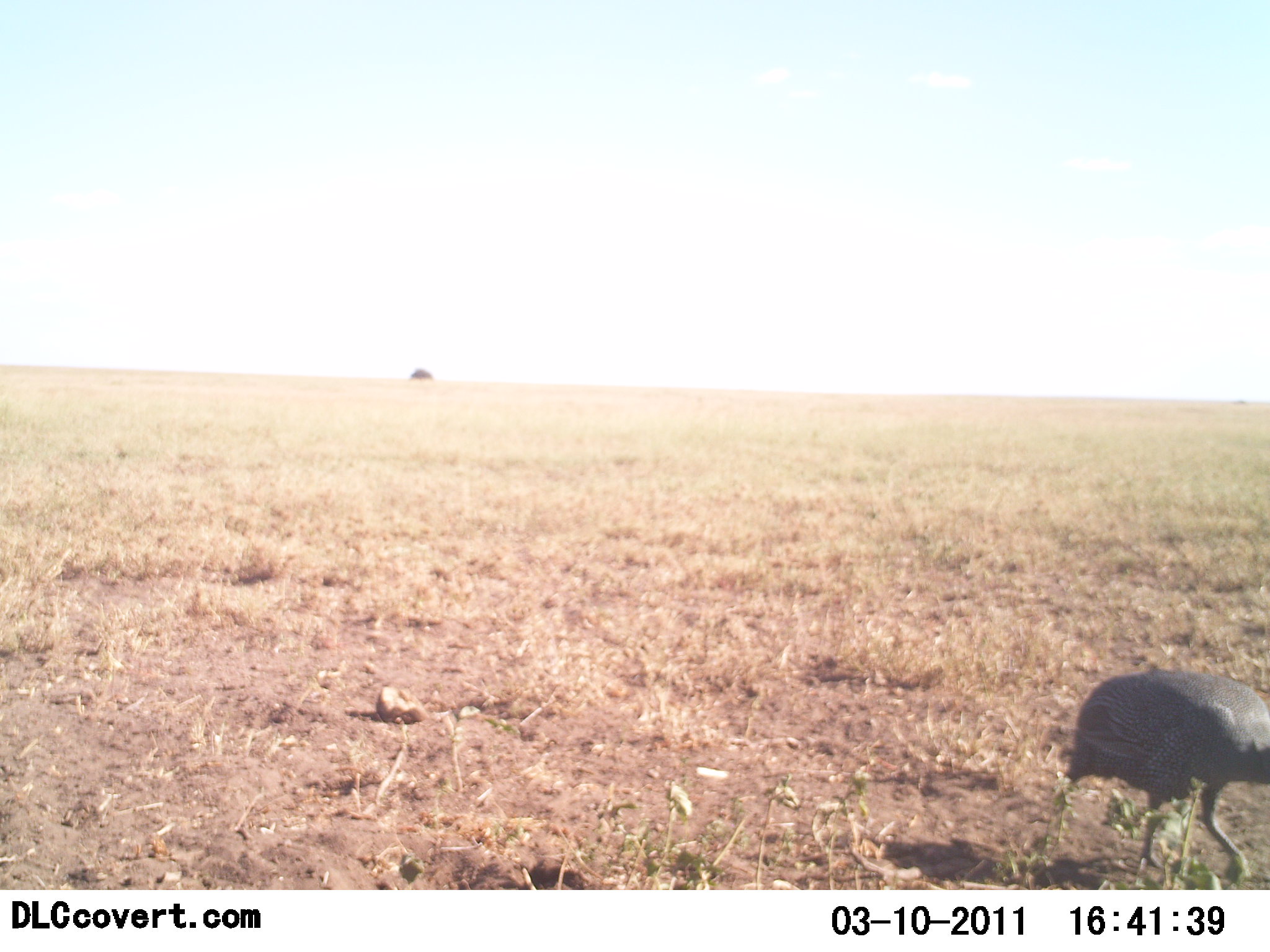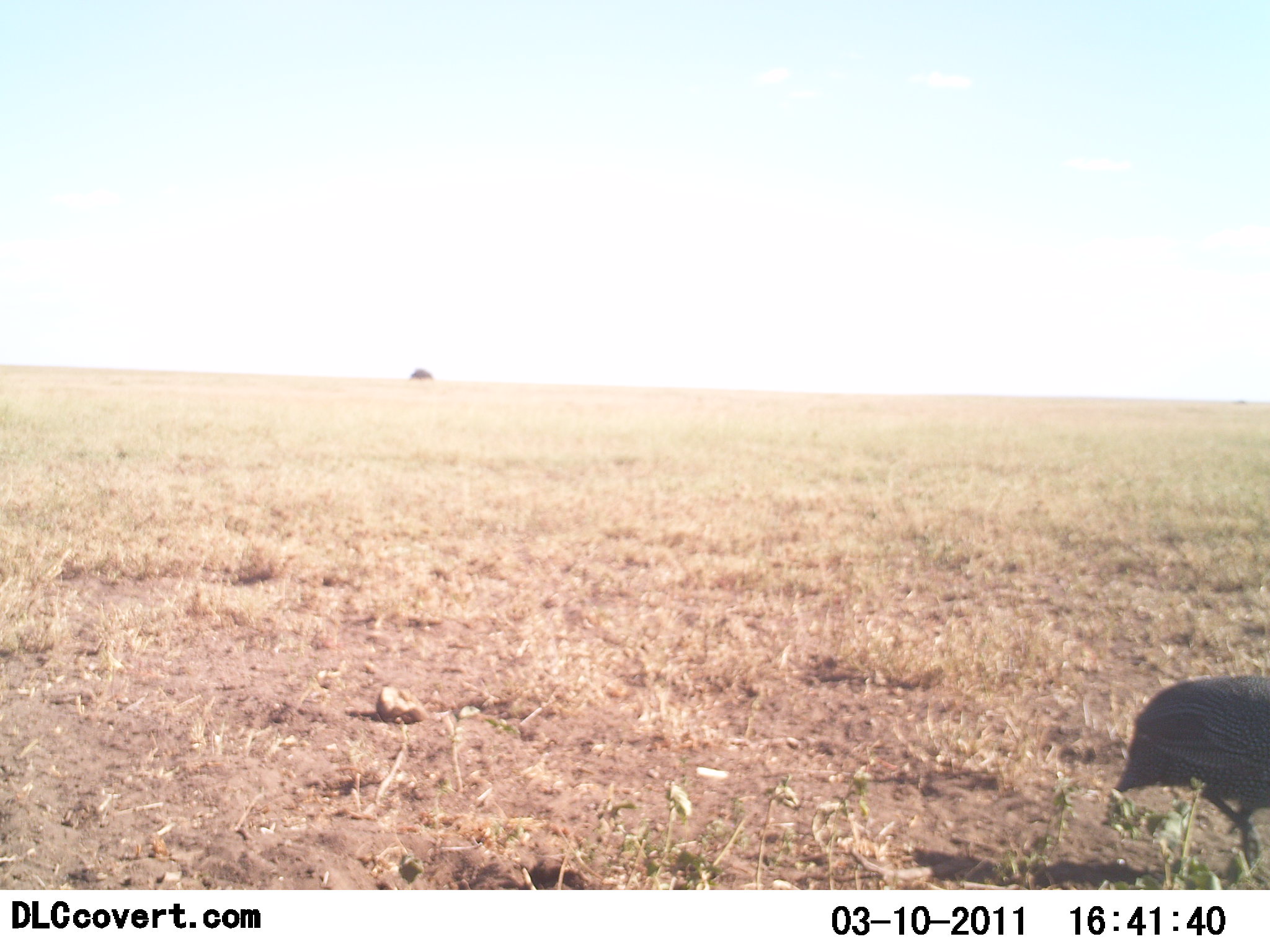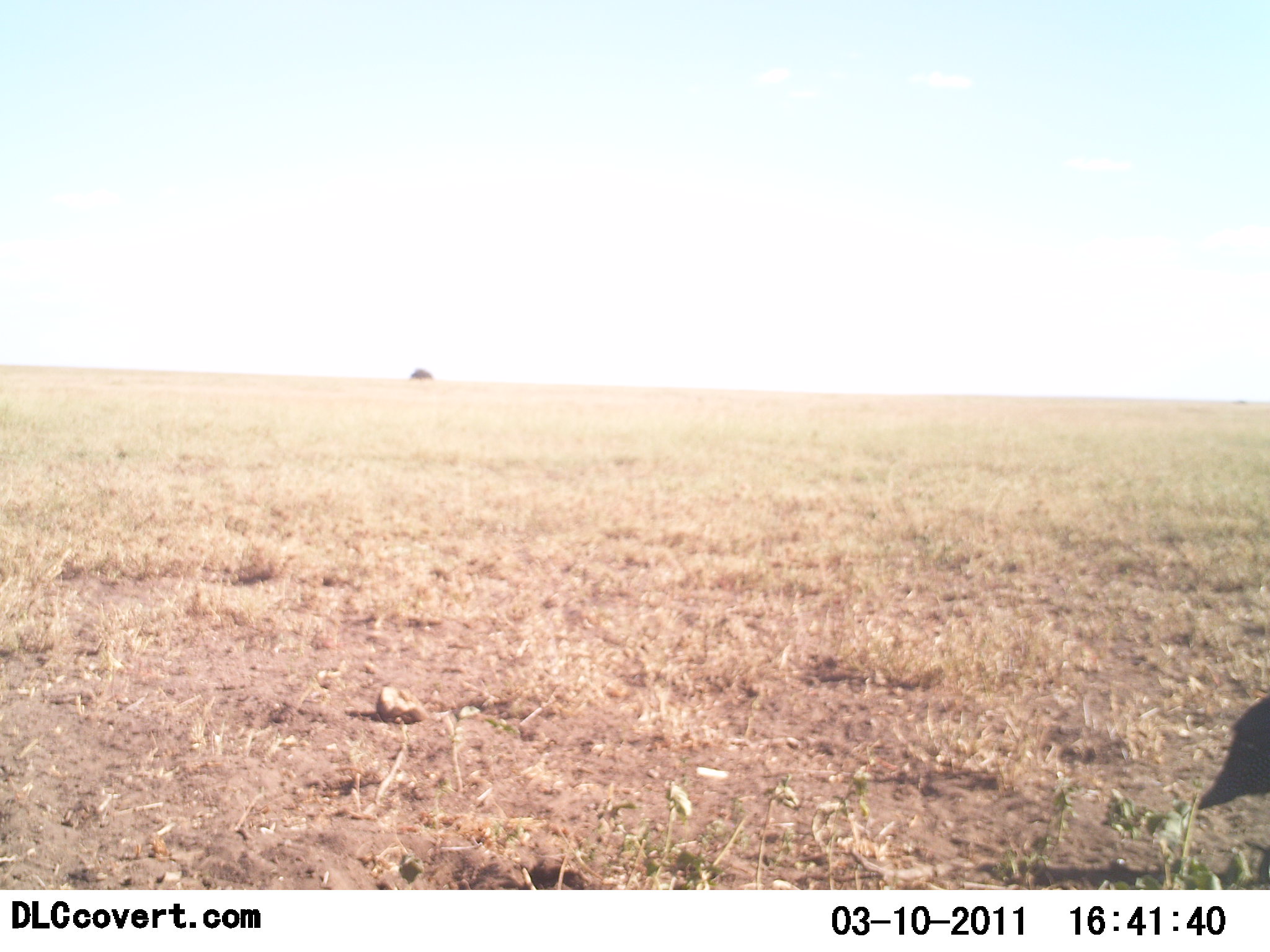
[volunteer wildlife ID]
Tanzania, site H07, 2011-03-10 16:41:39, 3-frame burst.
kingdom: Animalia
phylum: Chordata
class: Aves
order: Galliformes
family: Numididae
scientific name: Numididae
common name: guinea fowl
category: guineafowl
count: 1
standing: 20%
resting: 0%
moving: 80%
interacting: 0%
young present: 0%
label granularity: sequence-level